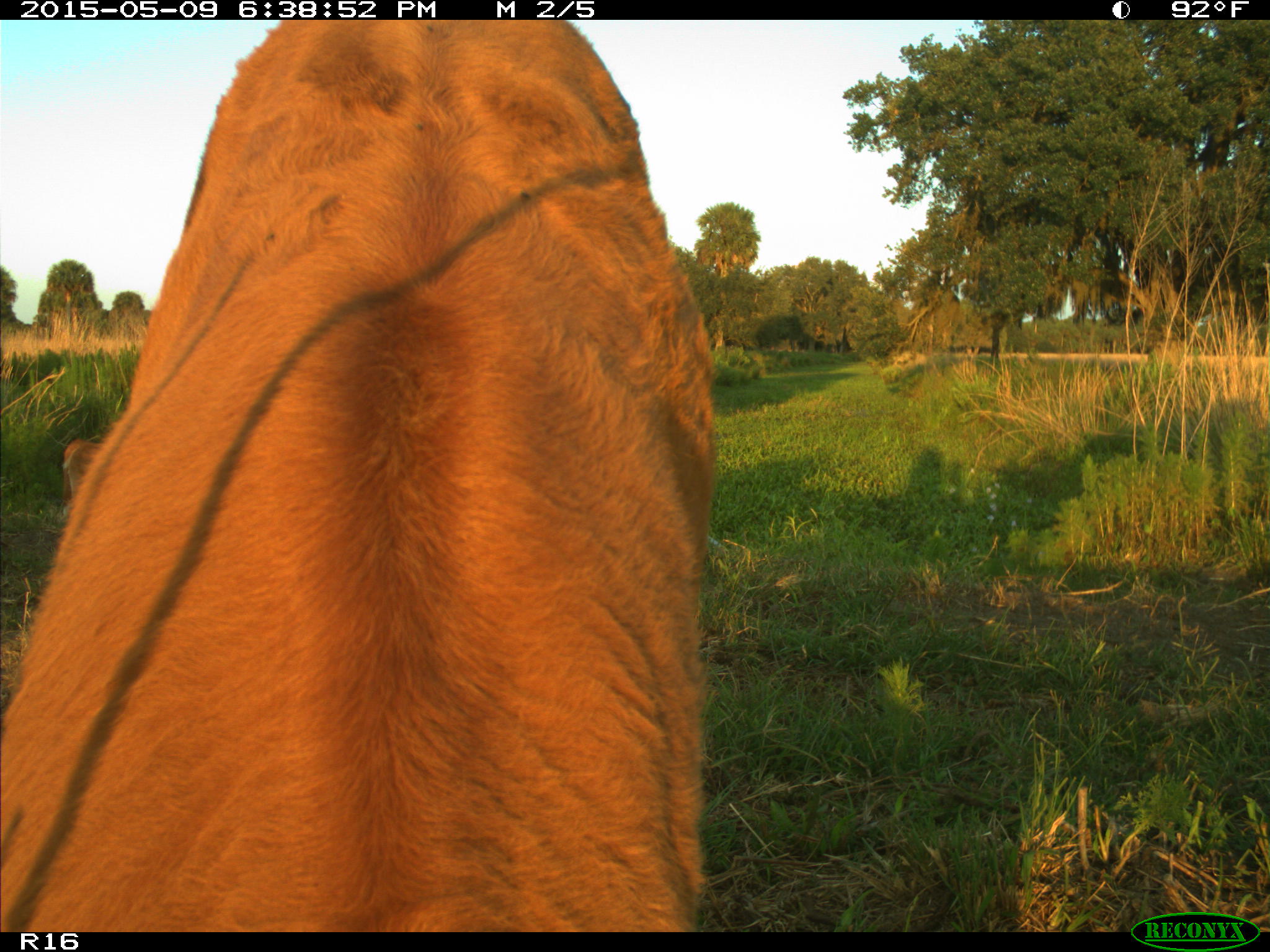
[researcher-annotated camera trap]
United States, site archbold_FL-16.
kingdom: Animalia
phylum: Chordata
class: Mammalia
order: Artiodactyla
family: Bovidae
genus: Bos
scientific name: Bos taurus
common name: domestic cow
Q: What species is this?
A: Bos taurus (domestic cow).